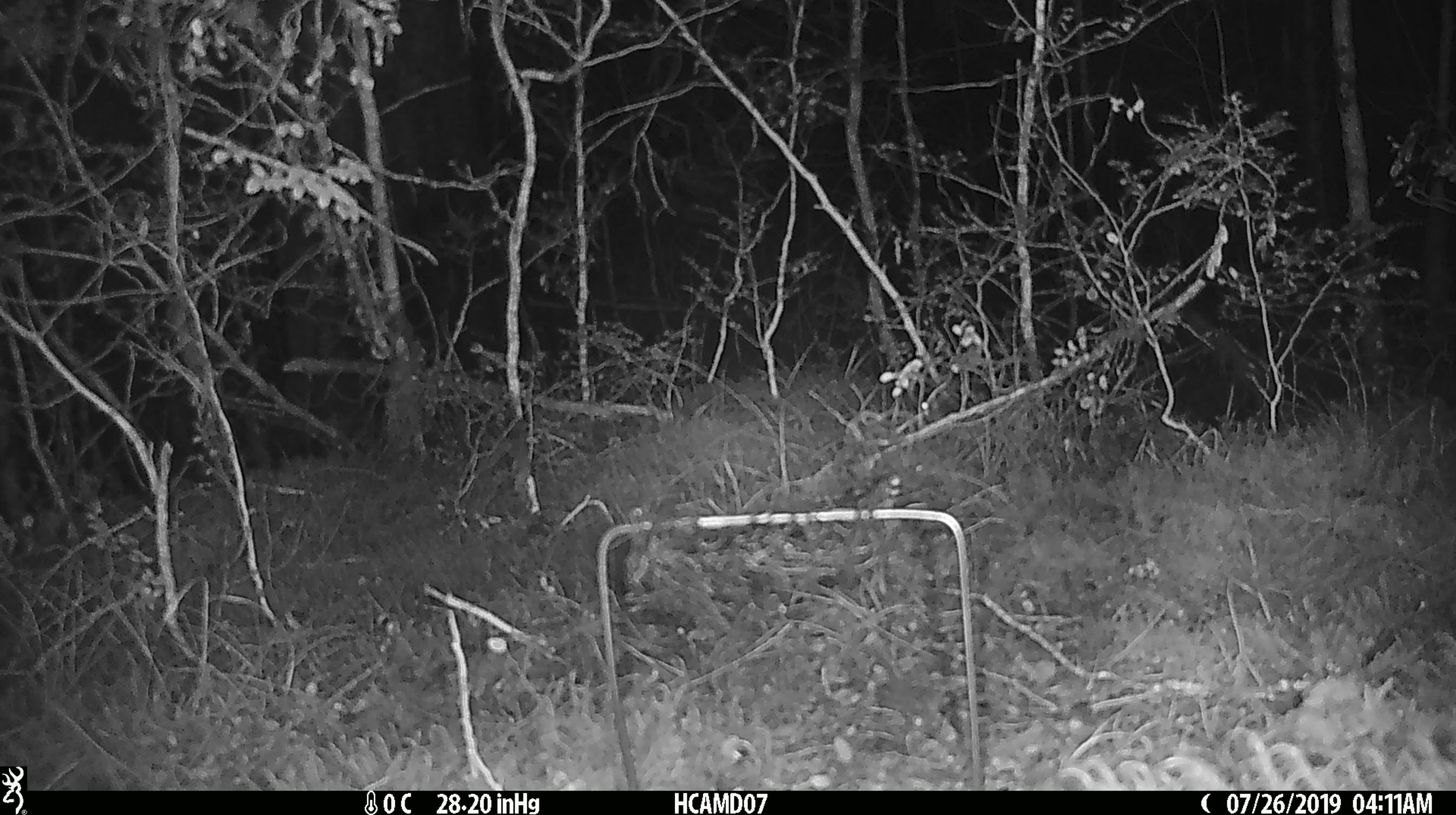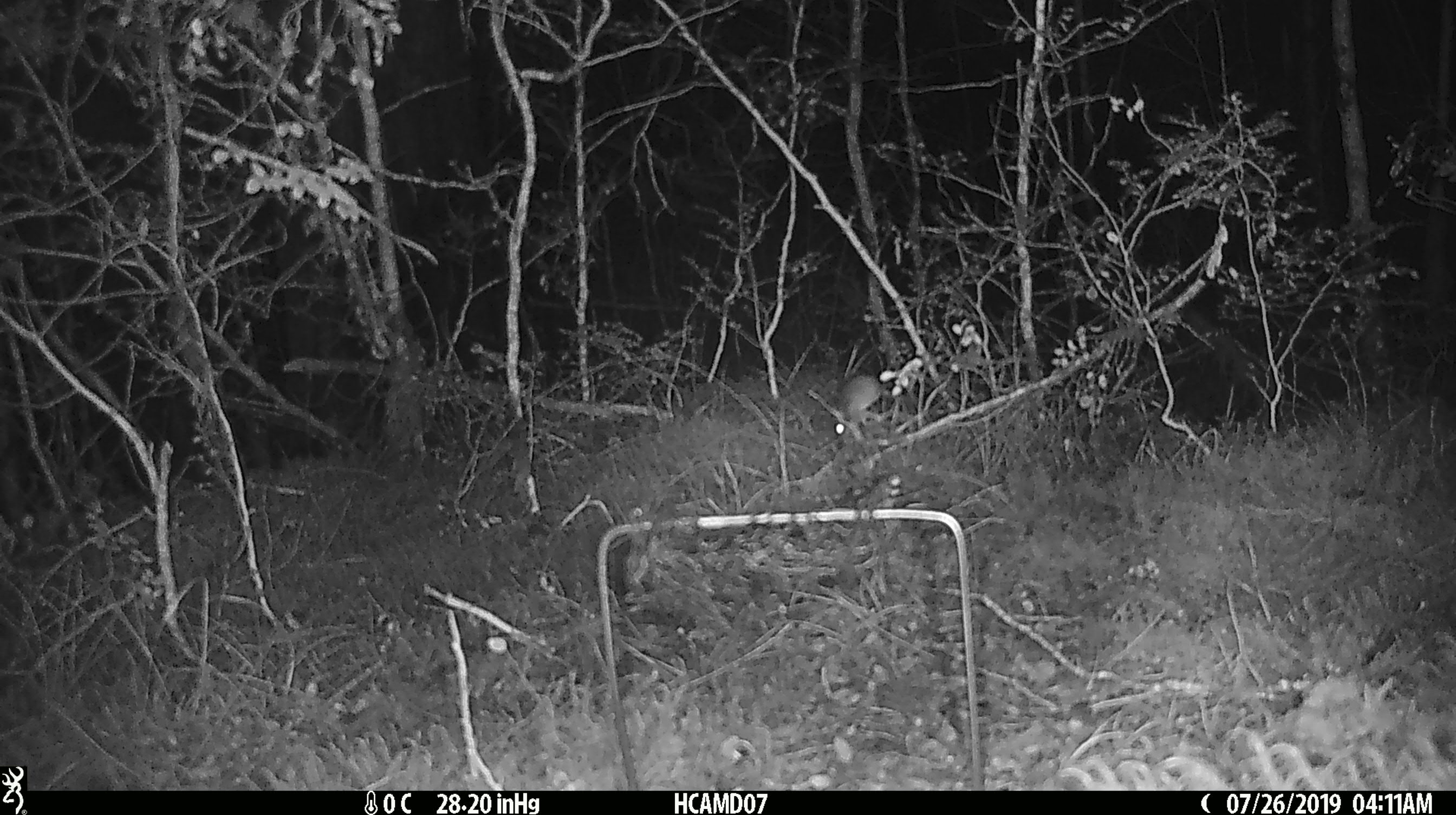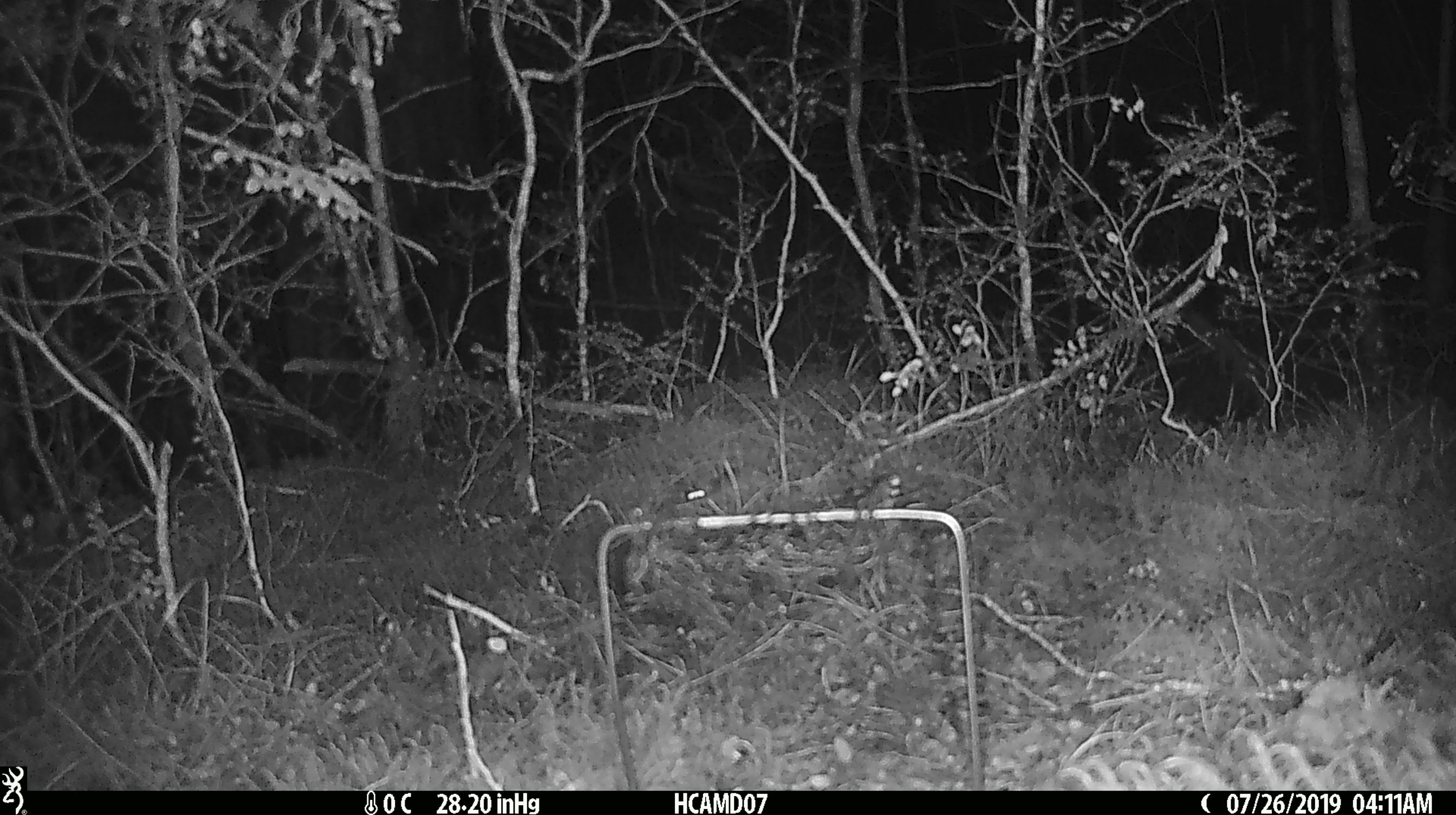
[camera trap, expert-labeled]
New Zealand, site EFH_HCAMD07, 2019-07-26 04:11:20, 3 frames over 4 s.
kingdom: Animalia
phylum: Chordata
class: Mammalia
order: Rodentia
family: Muridae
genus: Mus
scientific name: Mus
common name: mouse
Mouse (Mus).